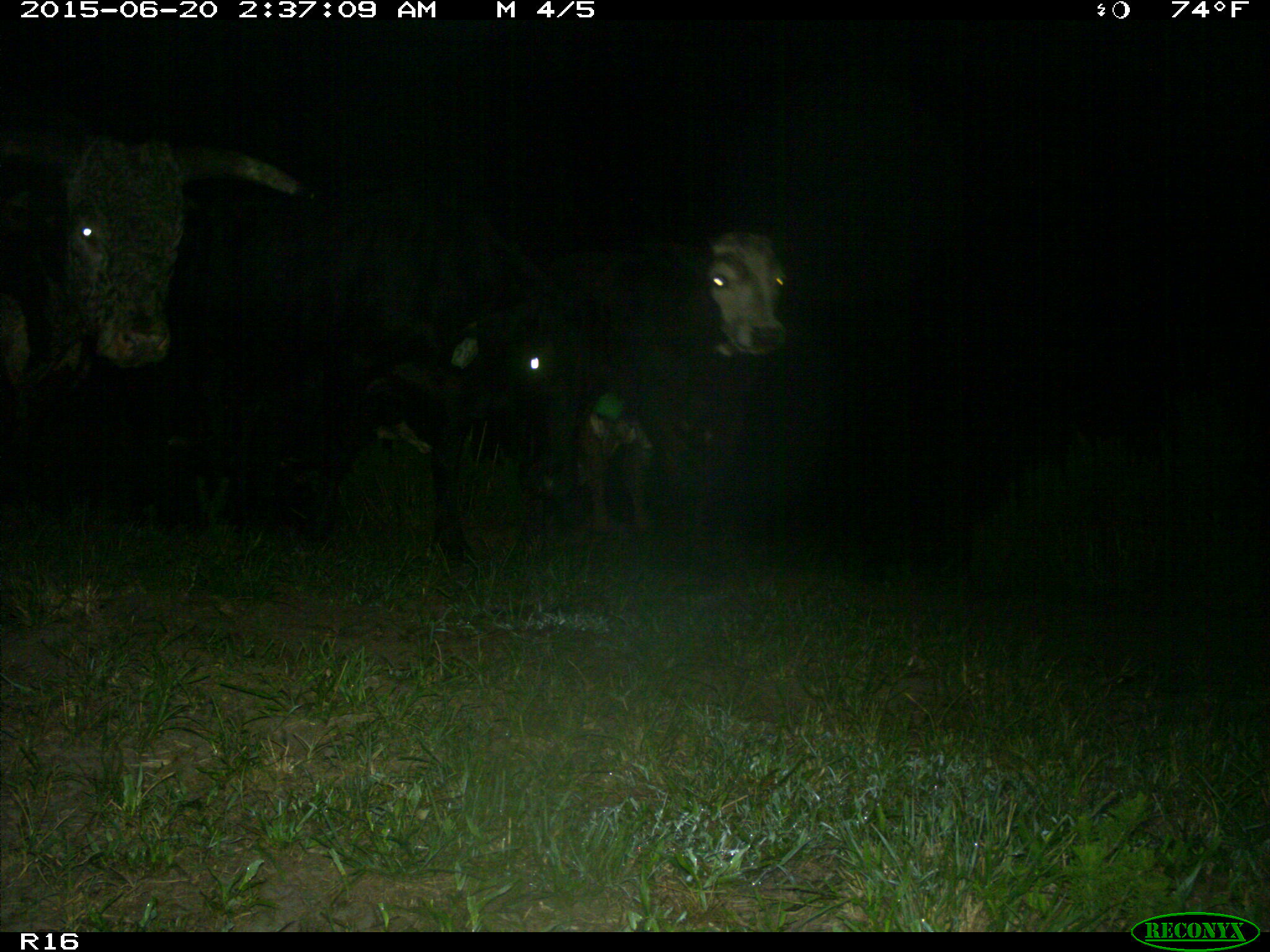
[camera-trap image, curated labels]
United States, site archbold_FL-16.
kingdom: Animalia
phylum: Chordata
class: Mammalia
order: Artiodactyla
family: Bovidae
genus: Bos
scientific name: Bos taurus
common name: domestic cow